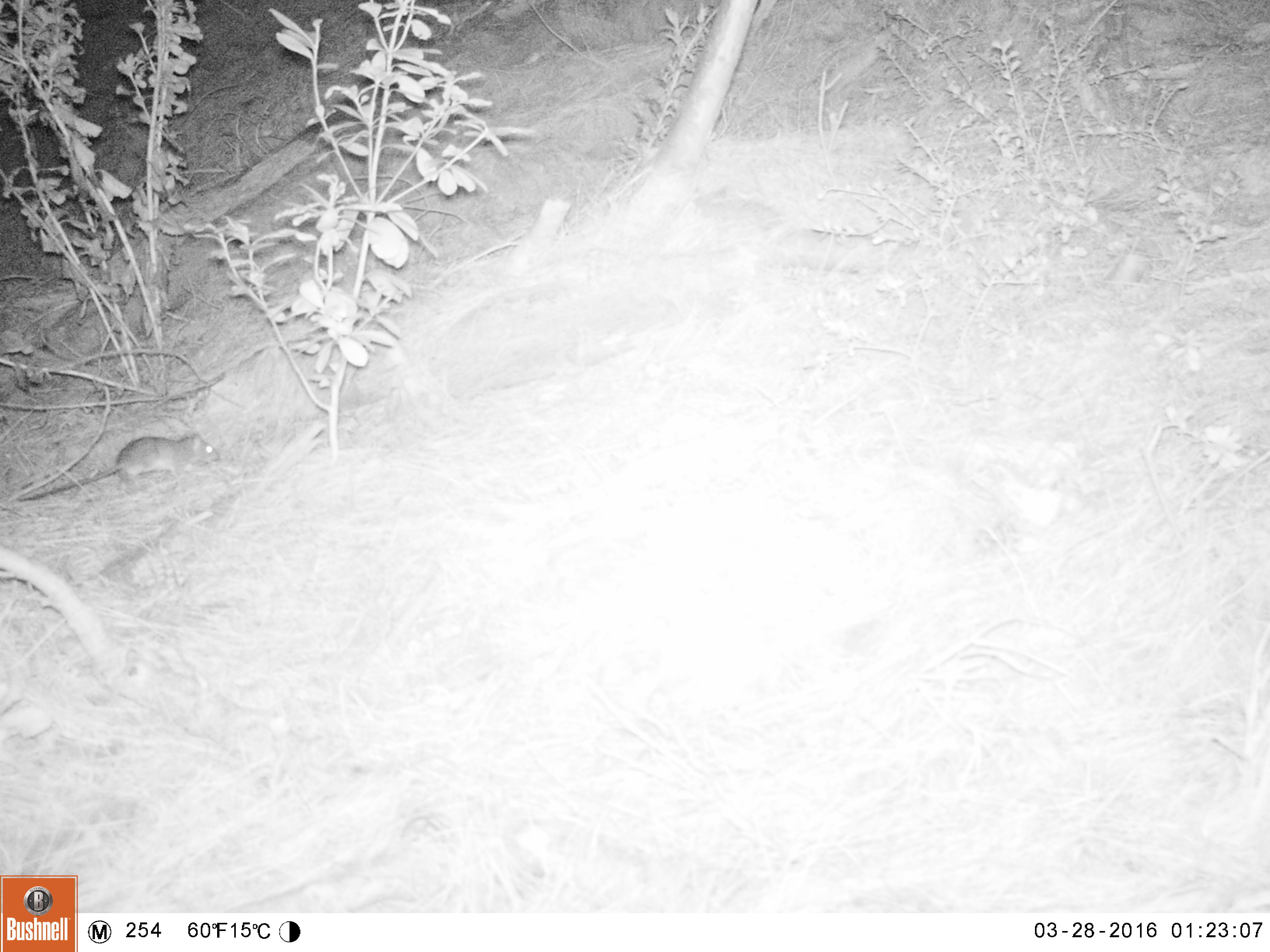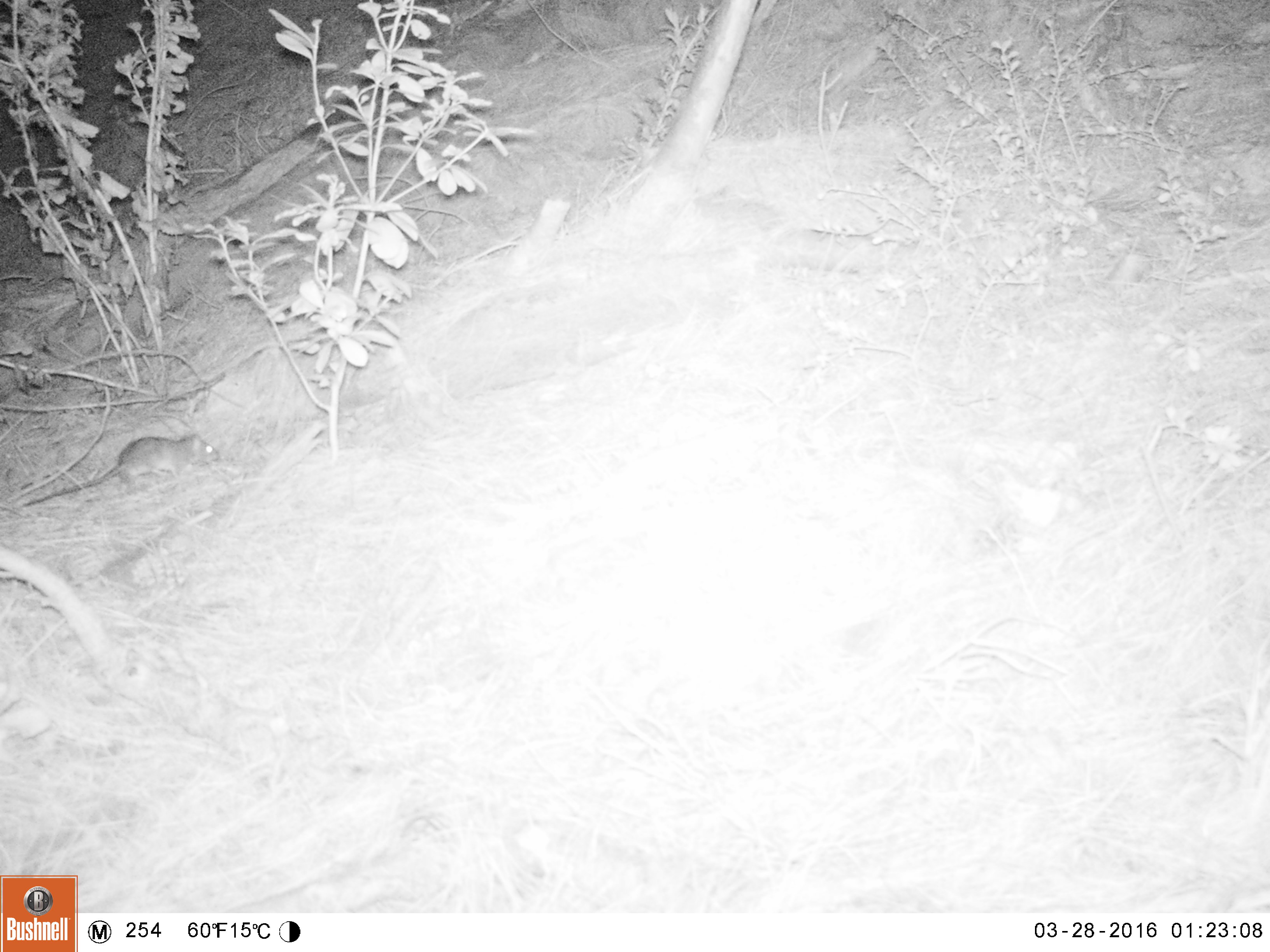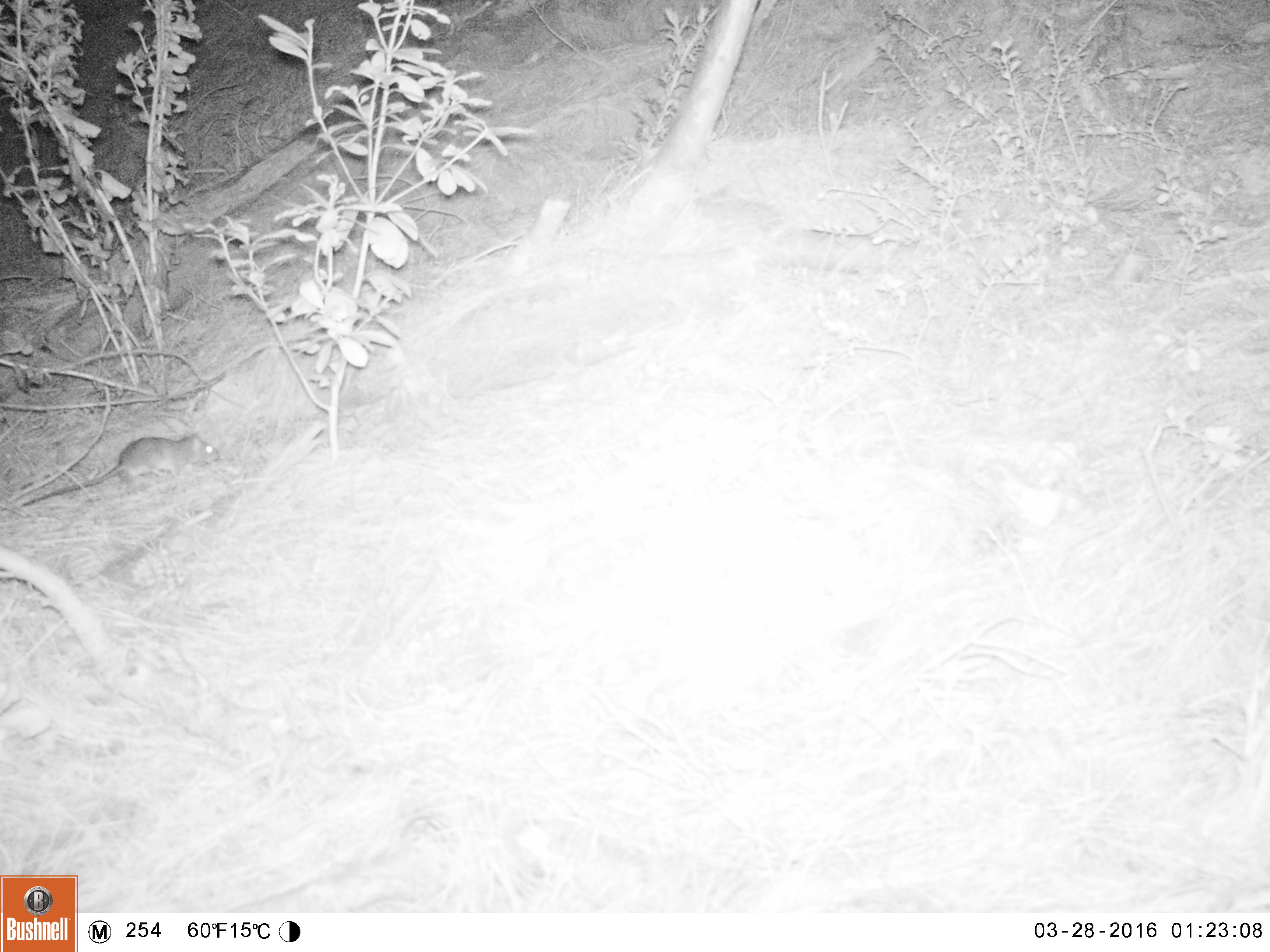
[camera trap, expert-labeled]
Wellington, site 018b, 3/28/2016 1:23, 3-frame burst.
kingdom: Animalia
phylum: Chordata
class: Mammalia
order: Rodentia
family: Muridae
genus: Rattus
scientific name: Rattus norvegicus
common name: norway rat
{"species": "norway rat (Rattus norvegicus)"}